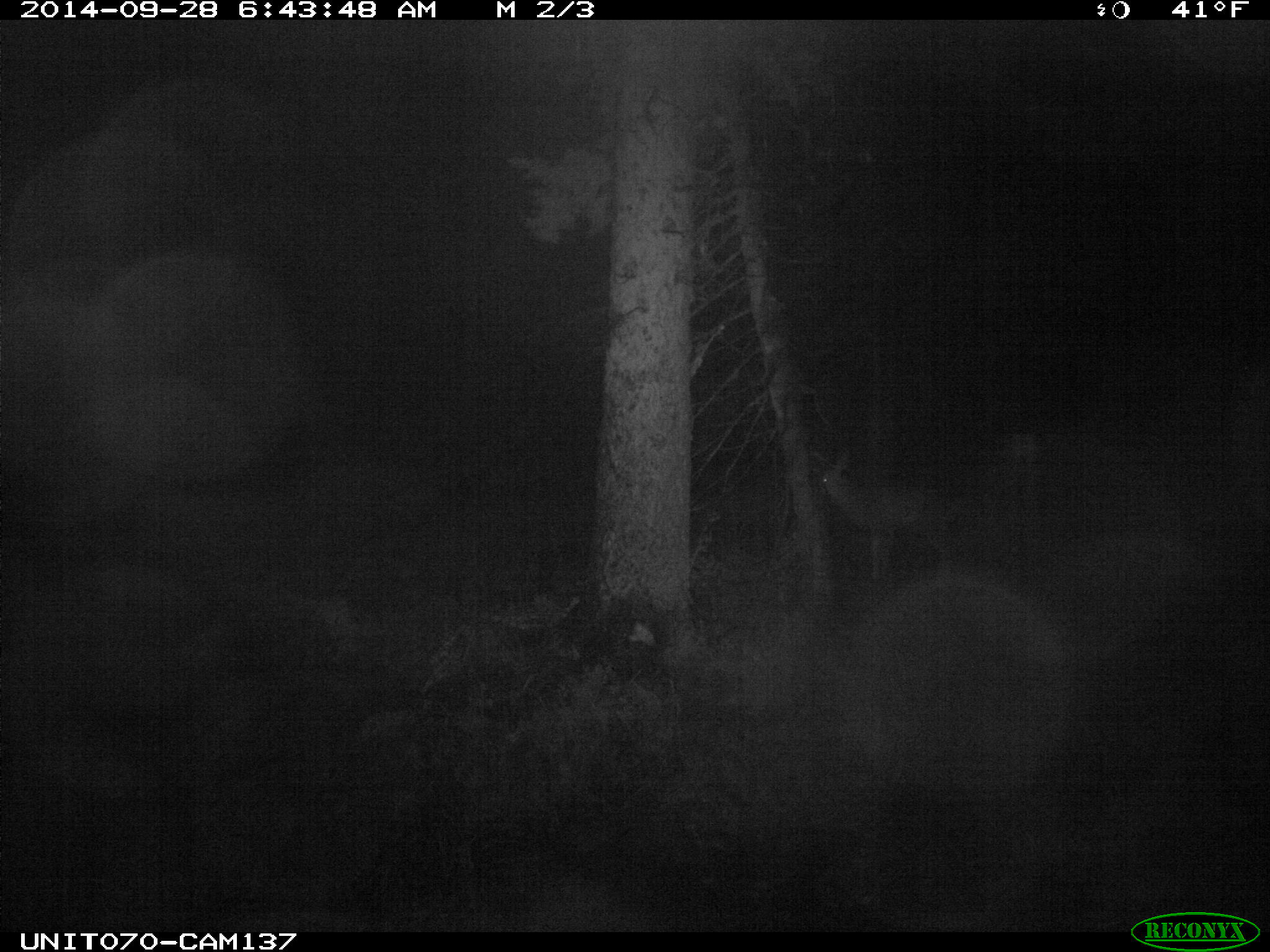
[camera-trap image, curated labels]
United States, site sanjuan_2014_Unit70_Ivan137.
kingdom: Animalia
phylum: Chordata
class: Mammalia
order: Artiodactyla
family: Cervidae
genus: Odocoileus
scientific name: Odocoileus hemionus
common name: mule deer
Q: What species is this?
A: Odocoileus hemionus (mule deer).